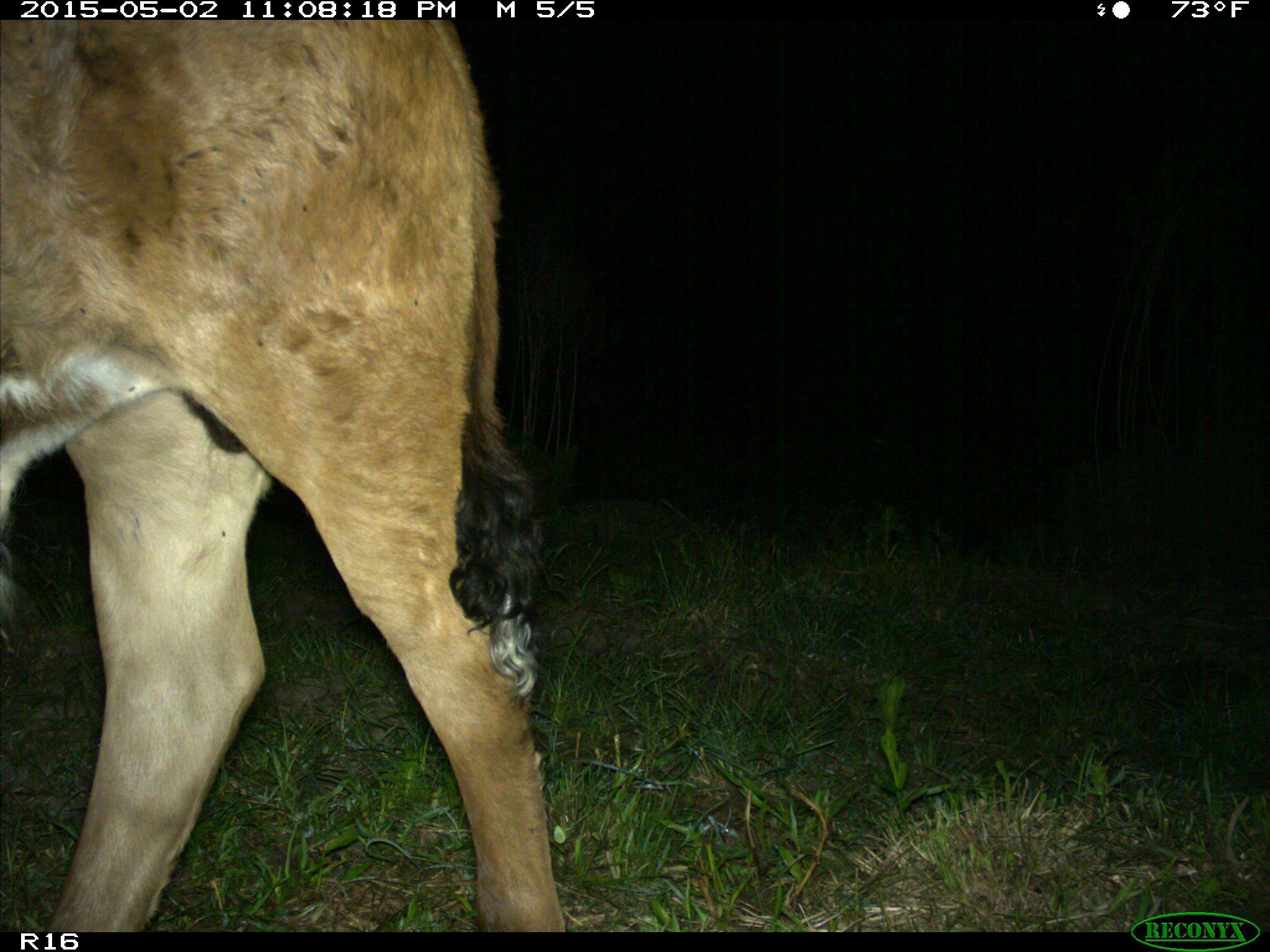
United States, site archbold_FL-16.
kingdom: Animalia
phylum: Chordata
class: Mammalia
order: Artiodactyla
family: Bovidae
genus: Bos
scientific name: Bos taurus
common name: domestic cow